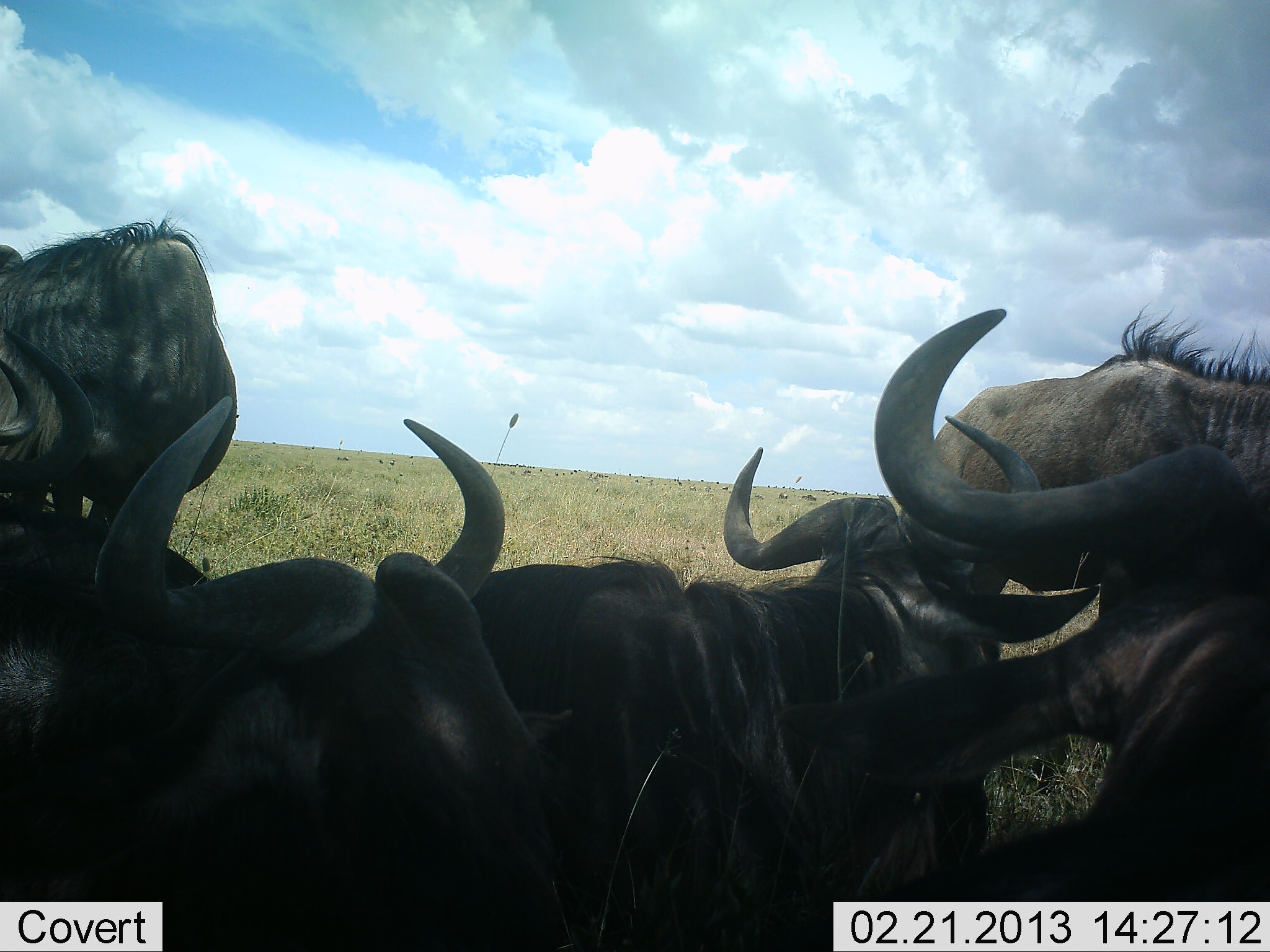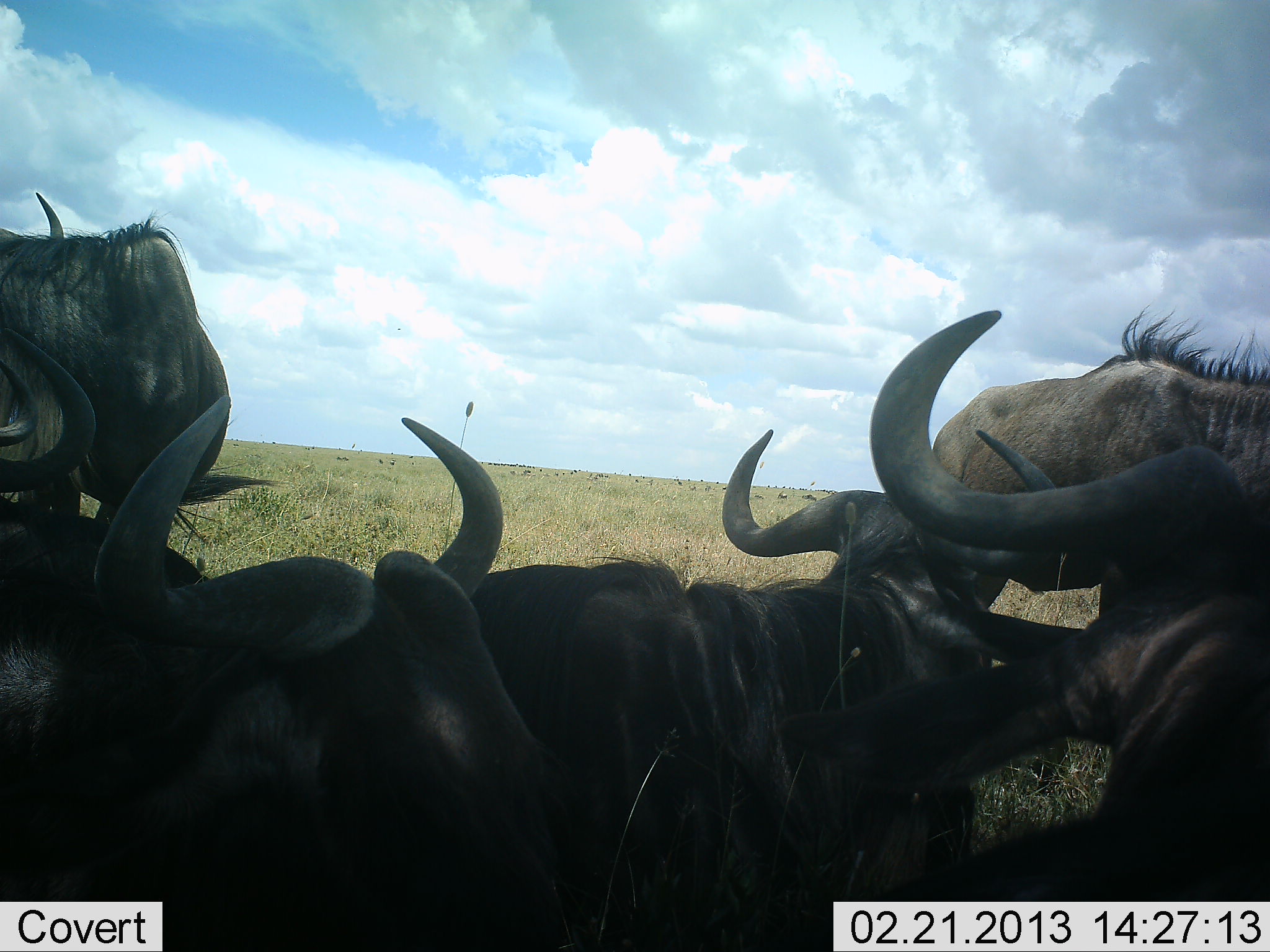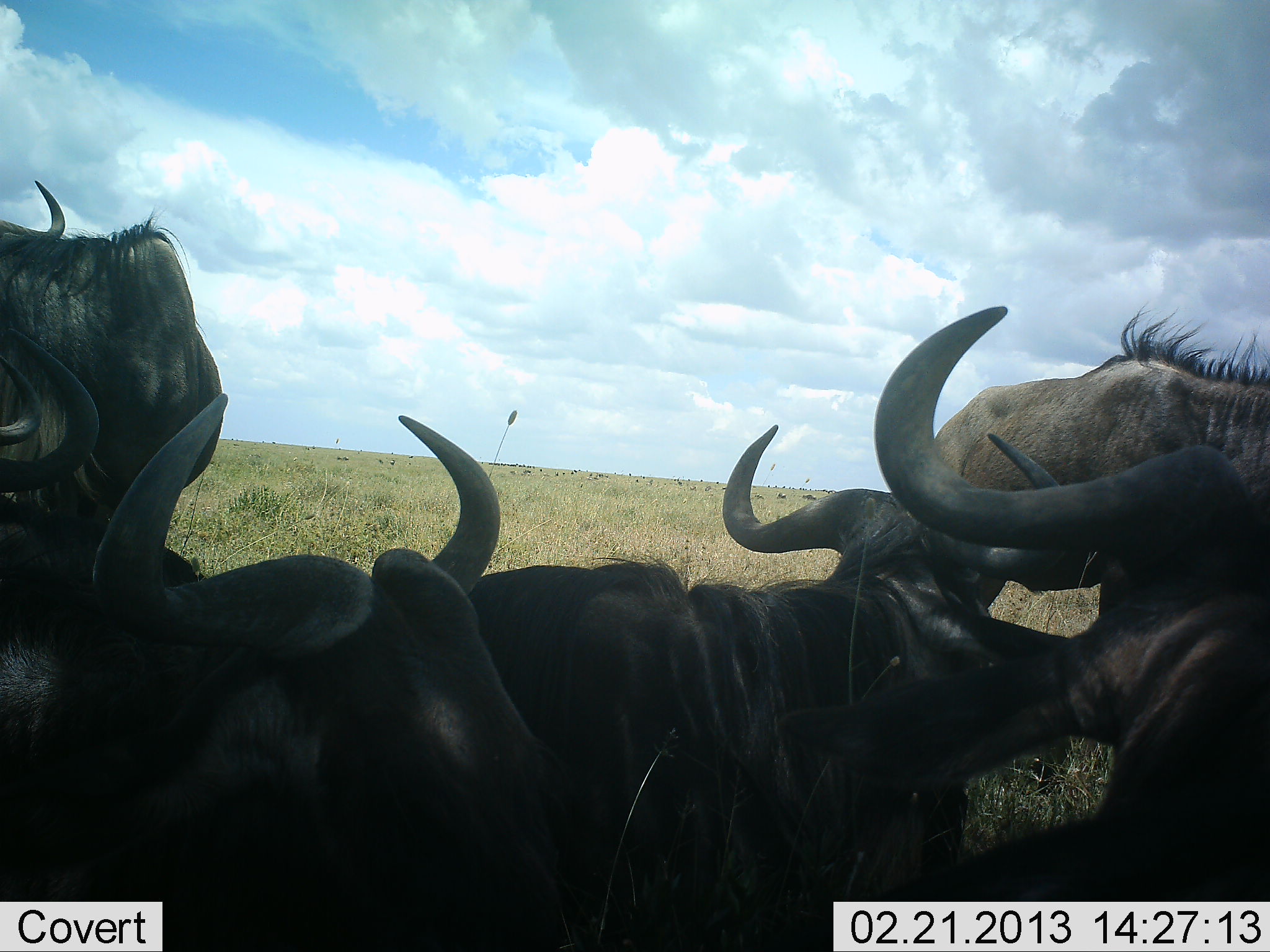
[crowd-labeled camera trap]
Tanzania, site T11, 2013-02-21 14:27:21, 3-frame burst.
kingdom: Animalia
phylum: Chordata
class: Mammalia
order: Artiodactyla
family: Bovidae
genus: Connochaetes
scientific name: Connochaetes taurinus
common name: blue wildebeest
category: wildebeest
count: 6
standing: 50%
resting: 92%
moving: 4%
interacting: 0%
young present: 0%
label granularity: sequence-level